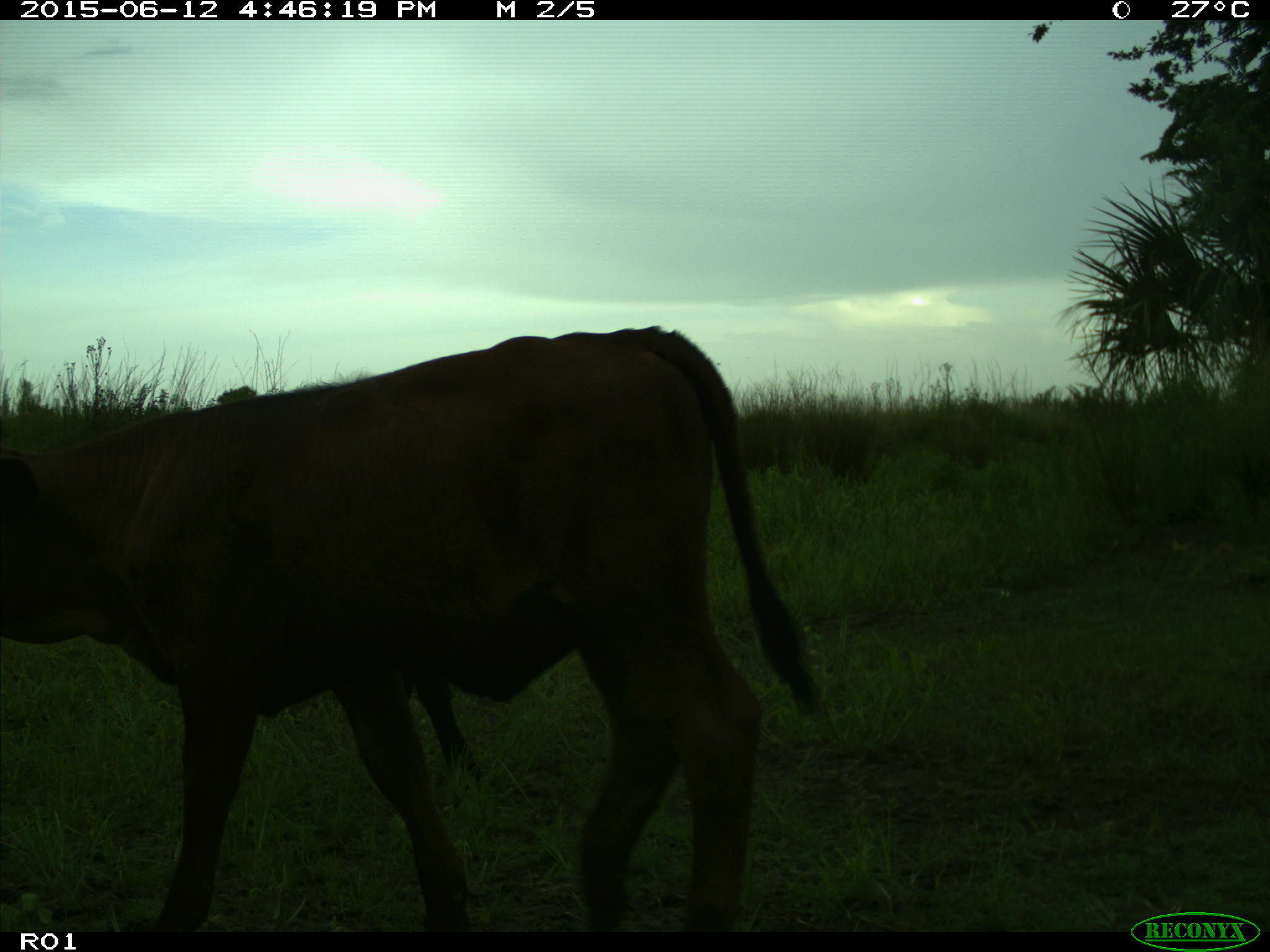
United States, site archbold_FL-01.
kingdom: Animalia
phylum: Chordata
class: Mammalia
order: Artiodactyla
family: Bovidae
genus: Bos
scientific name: Bos taurus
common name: domestic cow